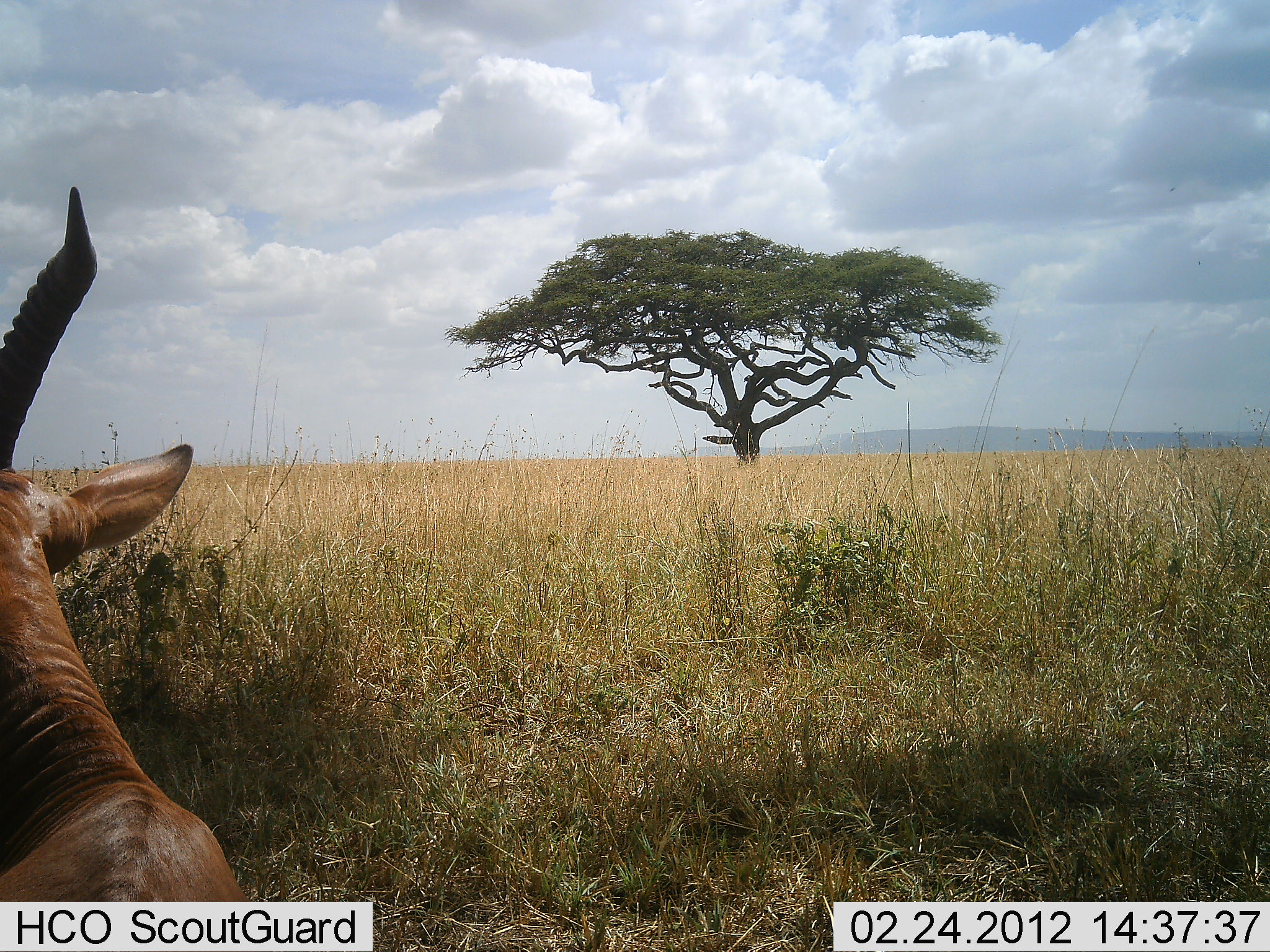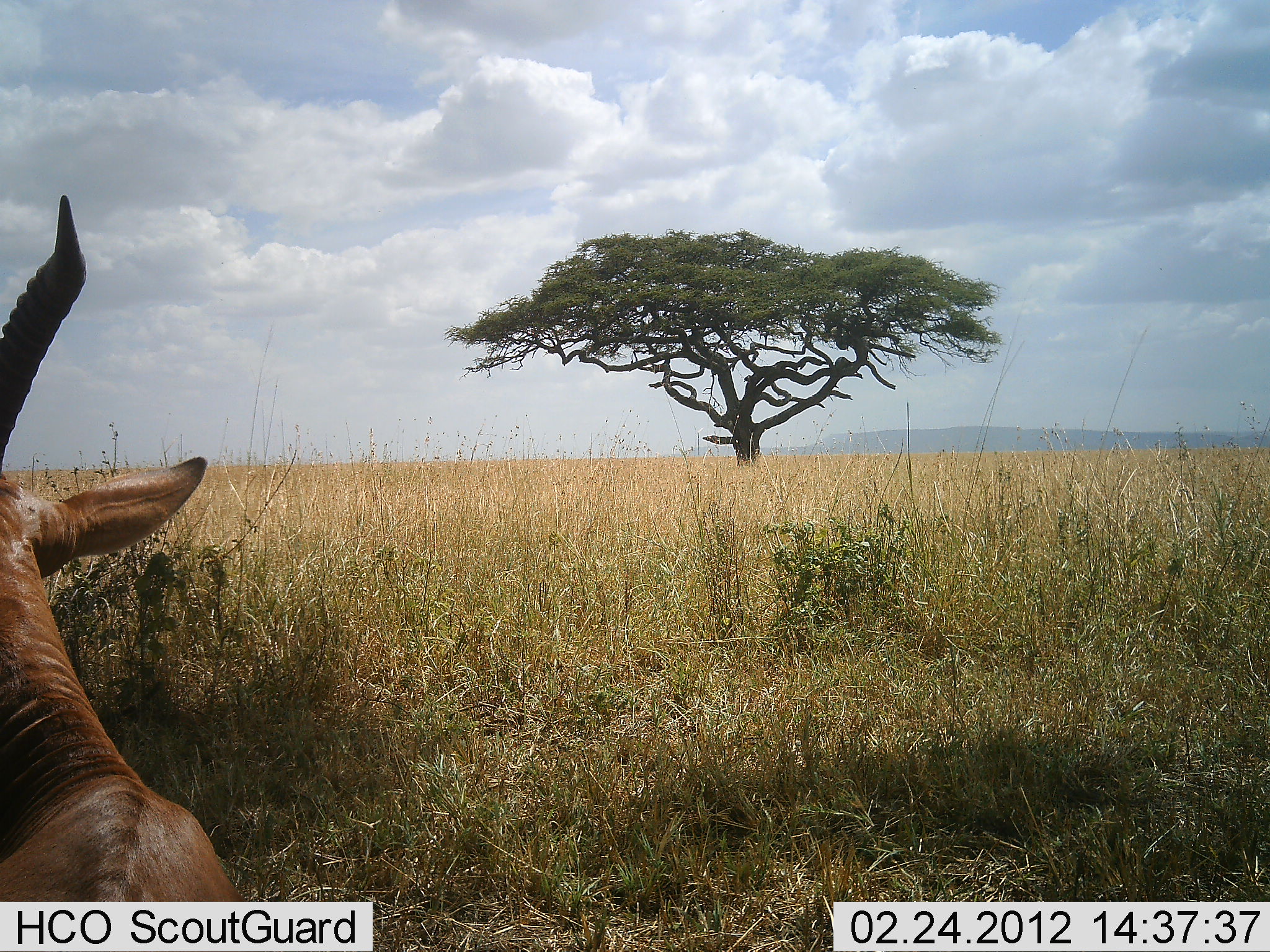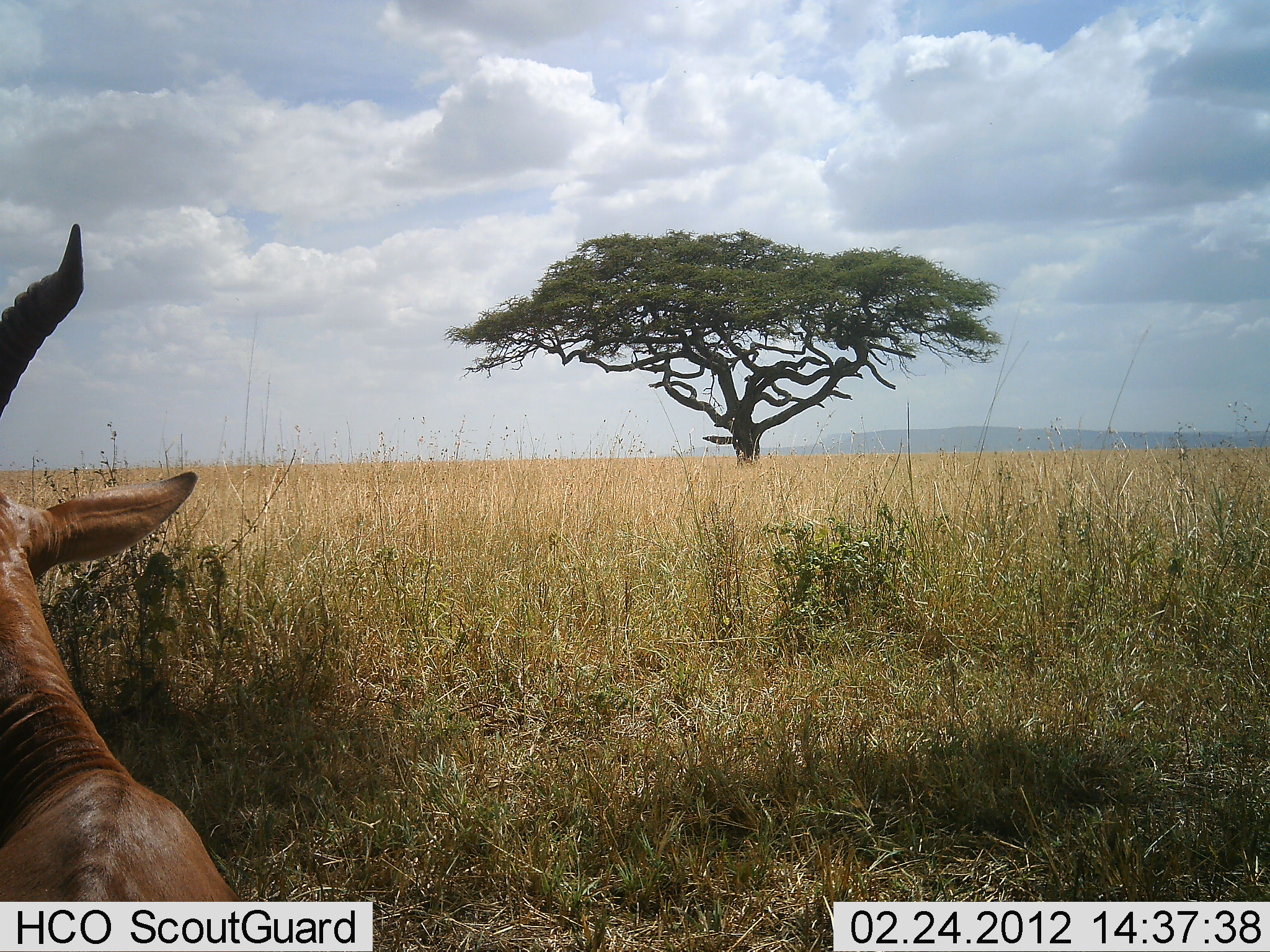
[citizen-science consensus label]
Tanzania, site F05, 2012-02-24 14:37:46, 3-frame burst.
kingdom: Animalia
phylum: Chordata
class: Mammalia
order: Artiodactyla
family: Bovidae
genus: Alcelaphus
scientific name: Alcelaphus buselaphus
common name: hartebeest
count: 1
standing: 27%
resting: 73%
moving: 7%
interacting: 0%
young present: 0%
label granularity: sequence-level